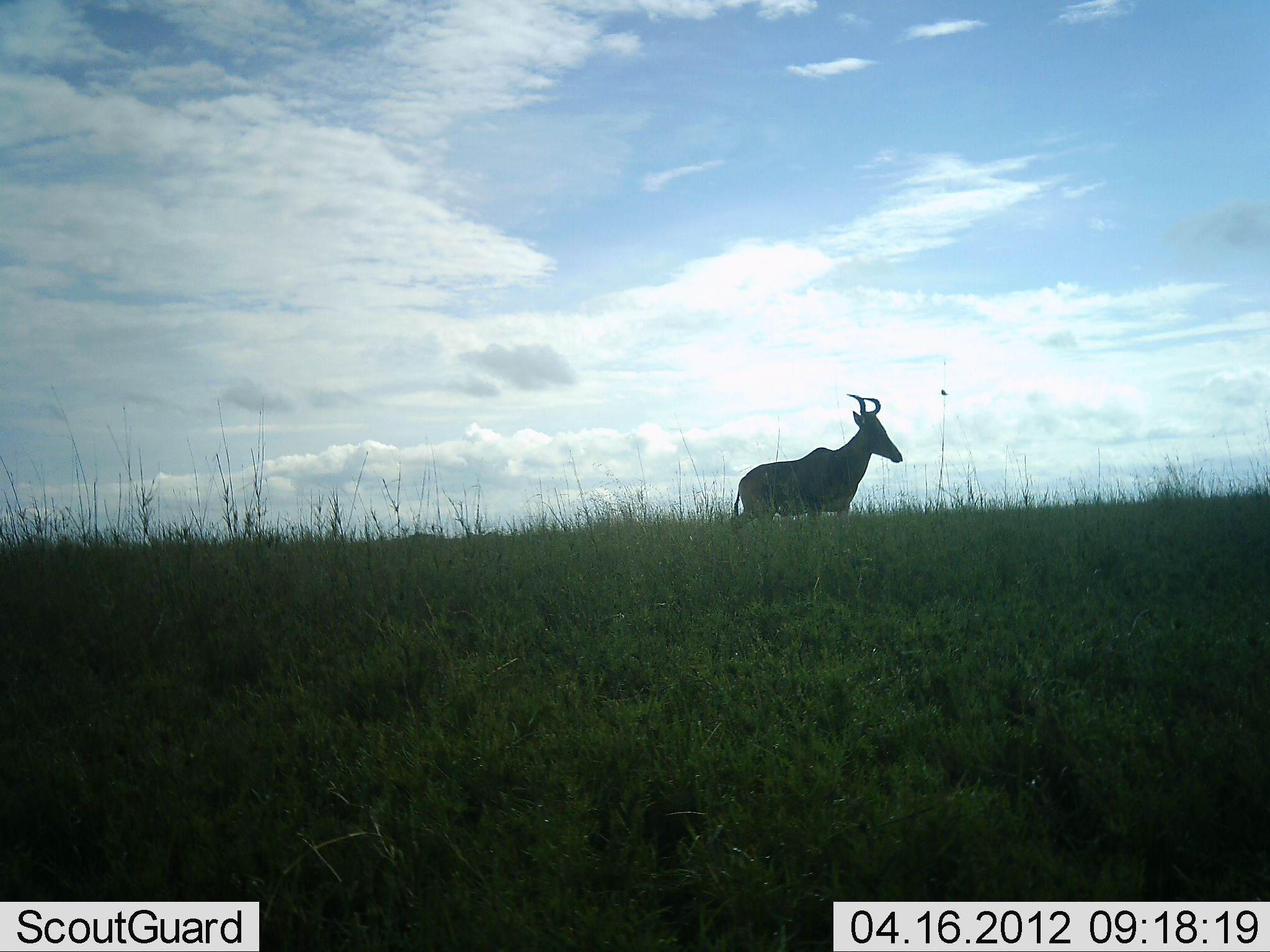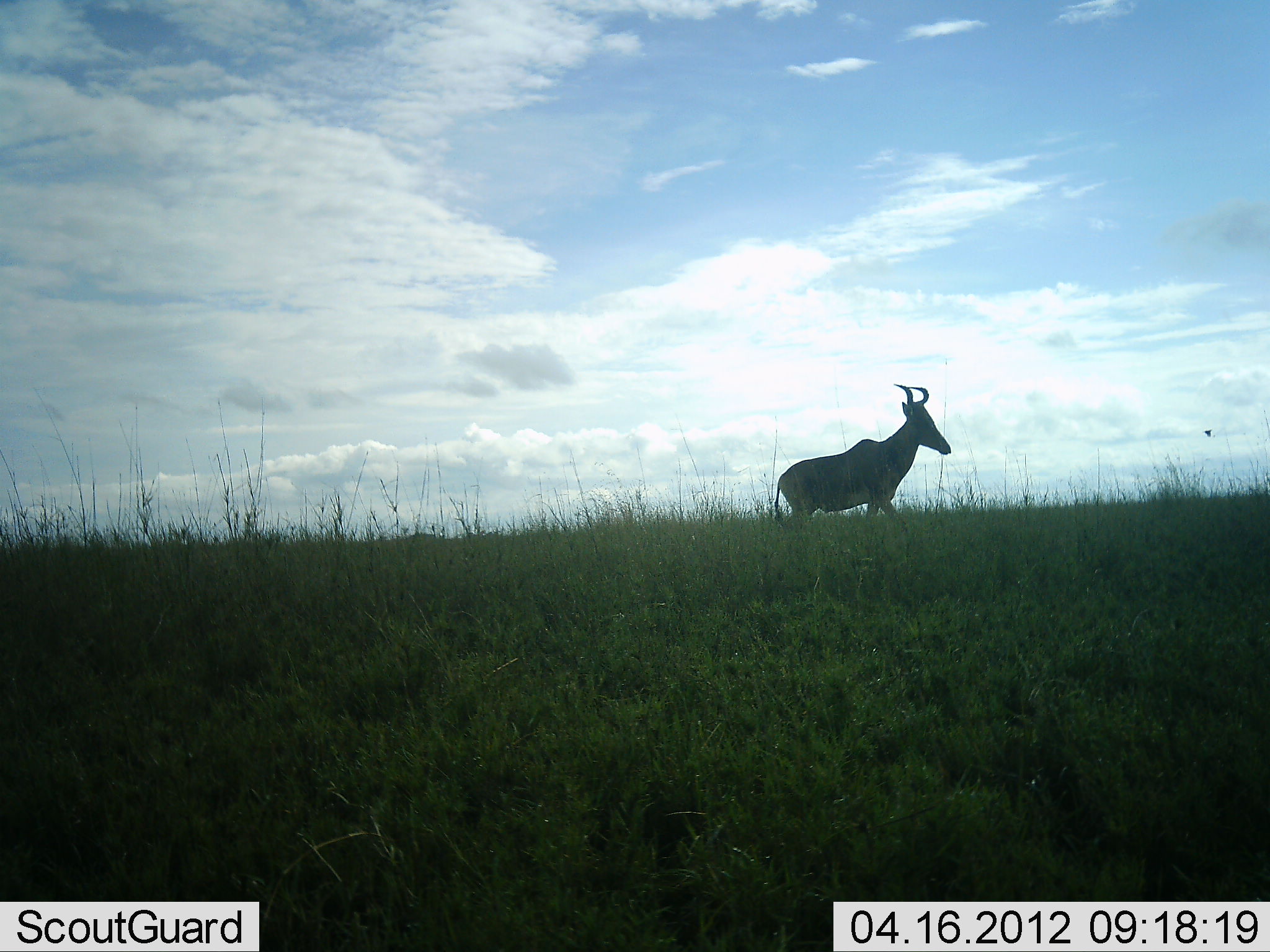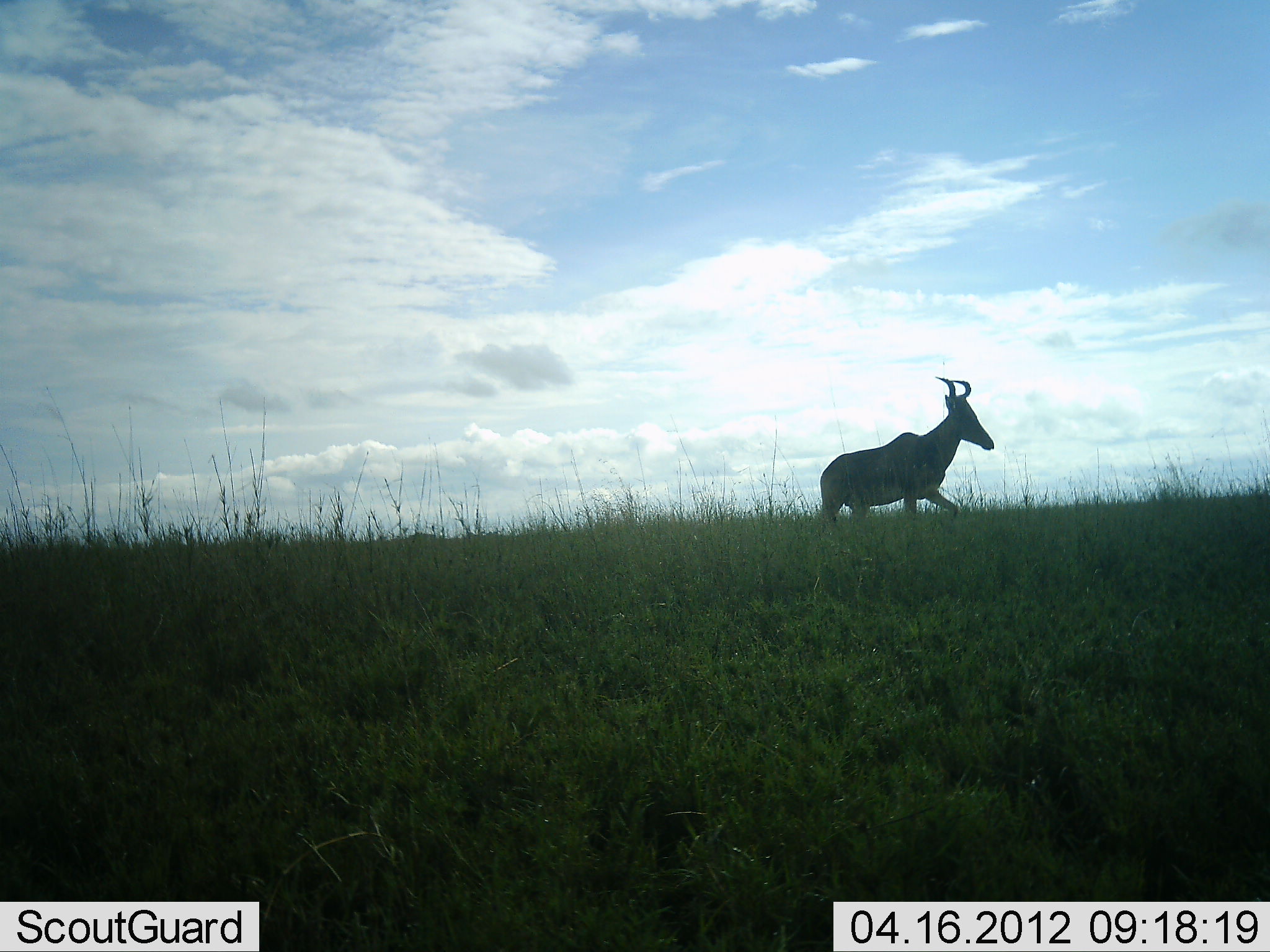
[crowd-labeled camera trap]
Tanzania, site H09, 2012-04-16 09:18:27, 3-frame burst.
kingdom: Animalia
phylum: Chordata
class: Mammalia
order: Artiodactyla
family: Bovidae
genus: Alcelaphus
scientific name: Alcelaphus buselaphus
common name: hartebeest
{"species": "hartebeest (Alcelaphus buselaphus)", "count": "1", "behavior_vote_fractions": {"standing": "7%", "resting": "0%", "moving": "93%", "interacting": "0%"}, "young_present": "0%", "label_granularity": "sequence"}